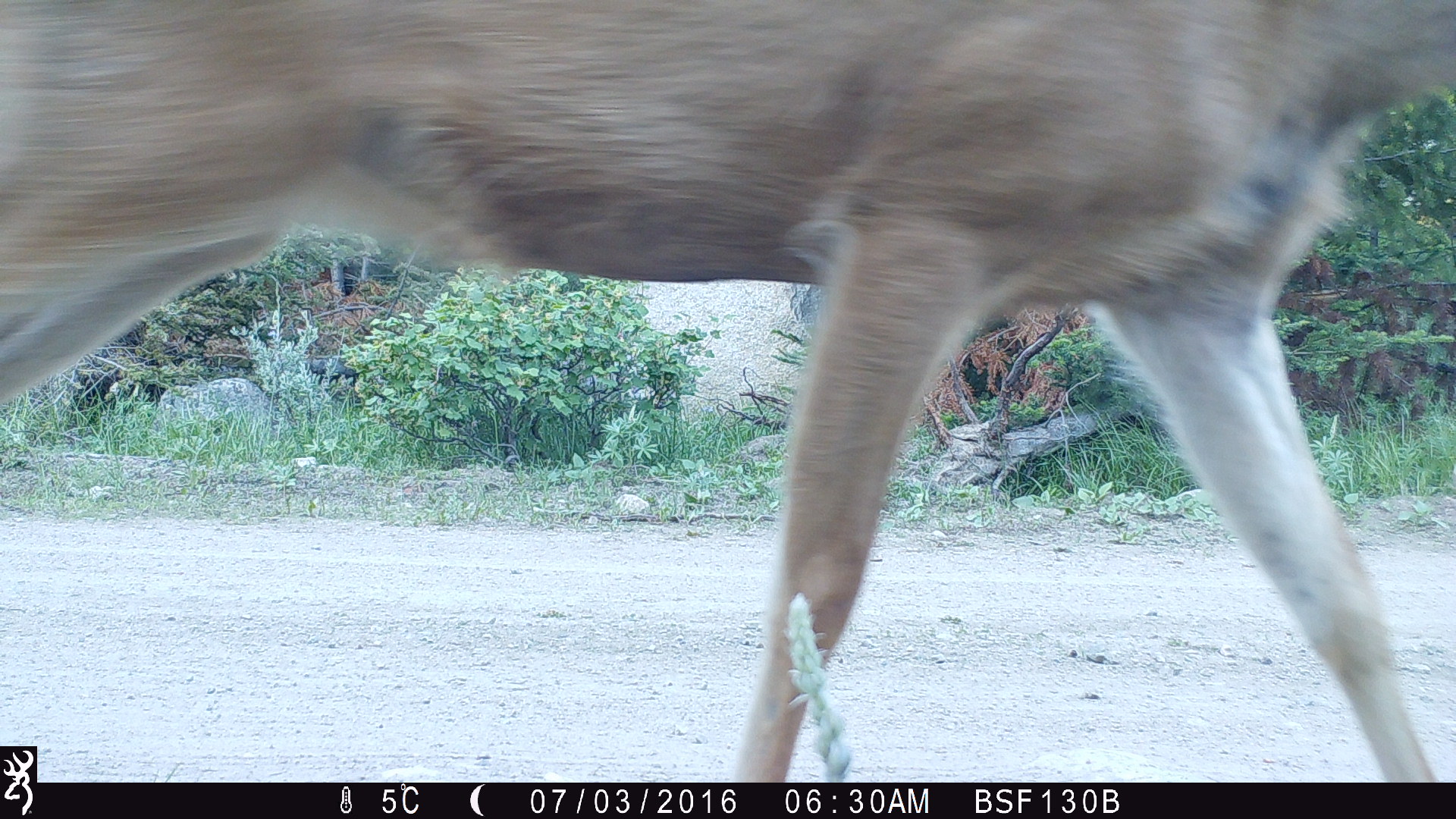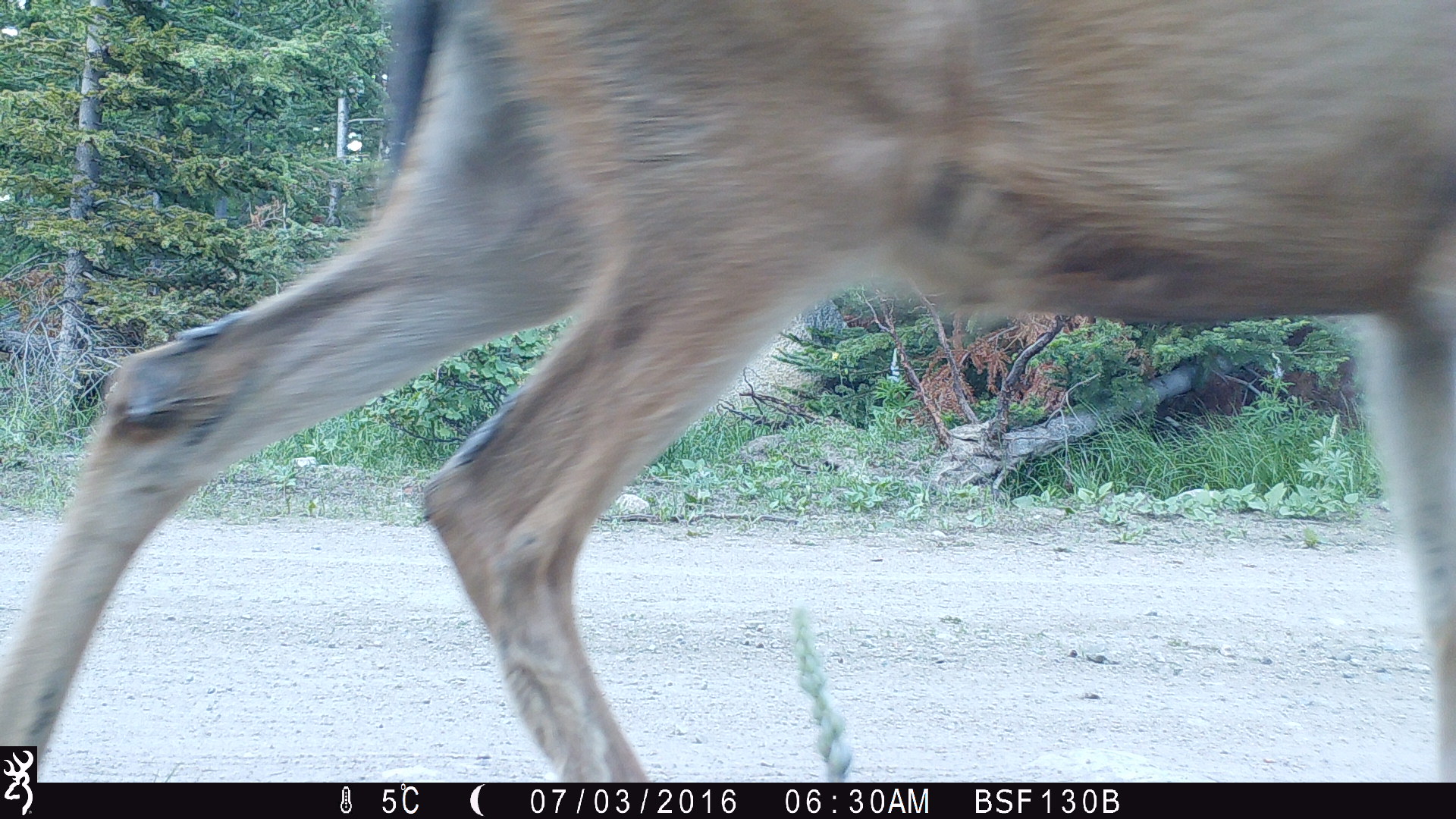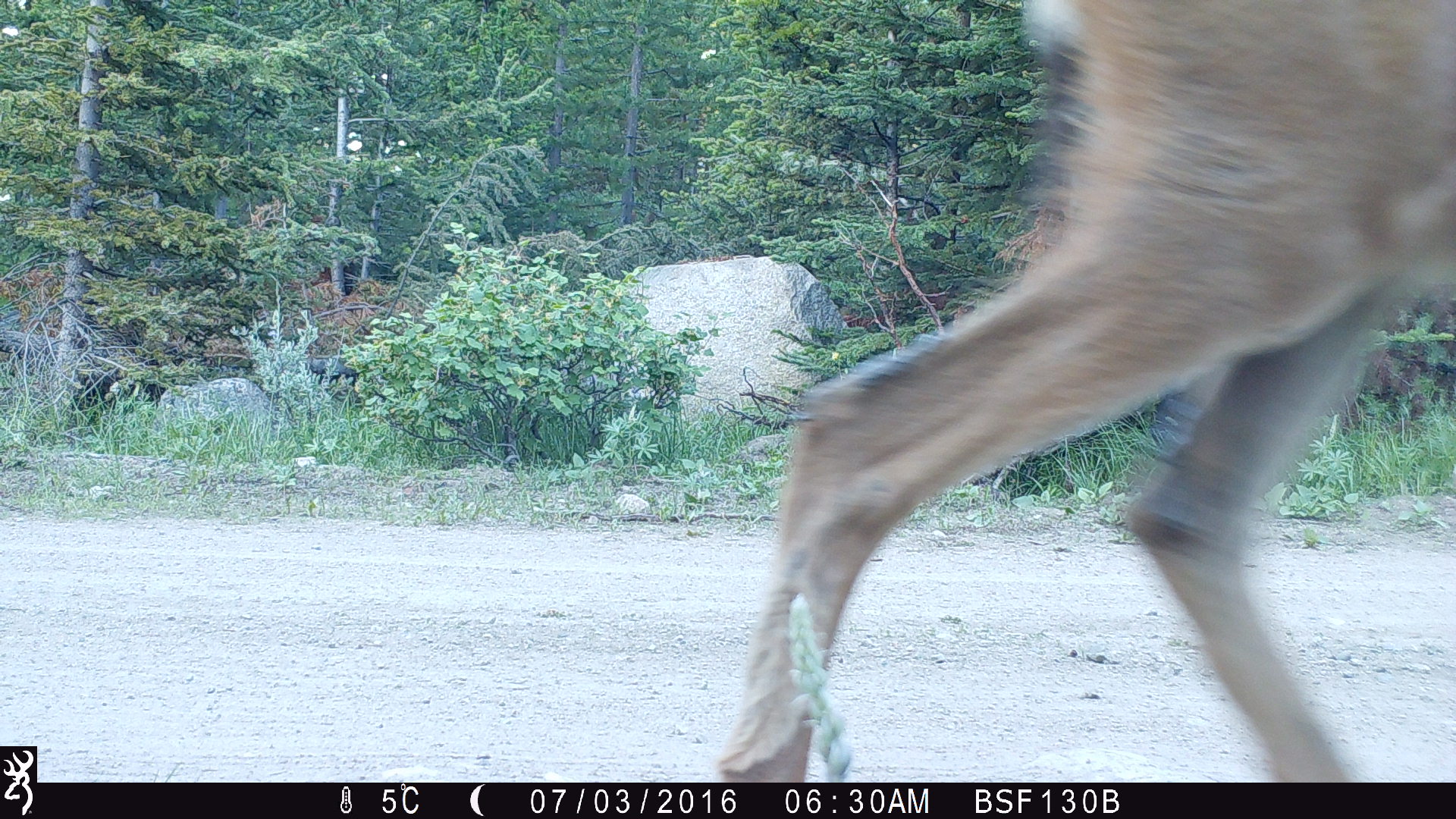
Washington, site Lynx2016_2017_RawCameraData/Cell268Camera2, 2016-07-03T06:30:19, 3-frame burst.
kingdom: Animalia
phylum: Chordata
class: Mammalia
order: Artiodactyla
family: Cervidae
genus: Odocoileus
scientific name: Odocoileus hemionus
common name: mule deer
Odocoileus hemionus (mule deer). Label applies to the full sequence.